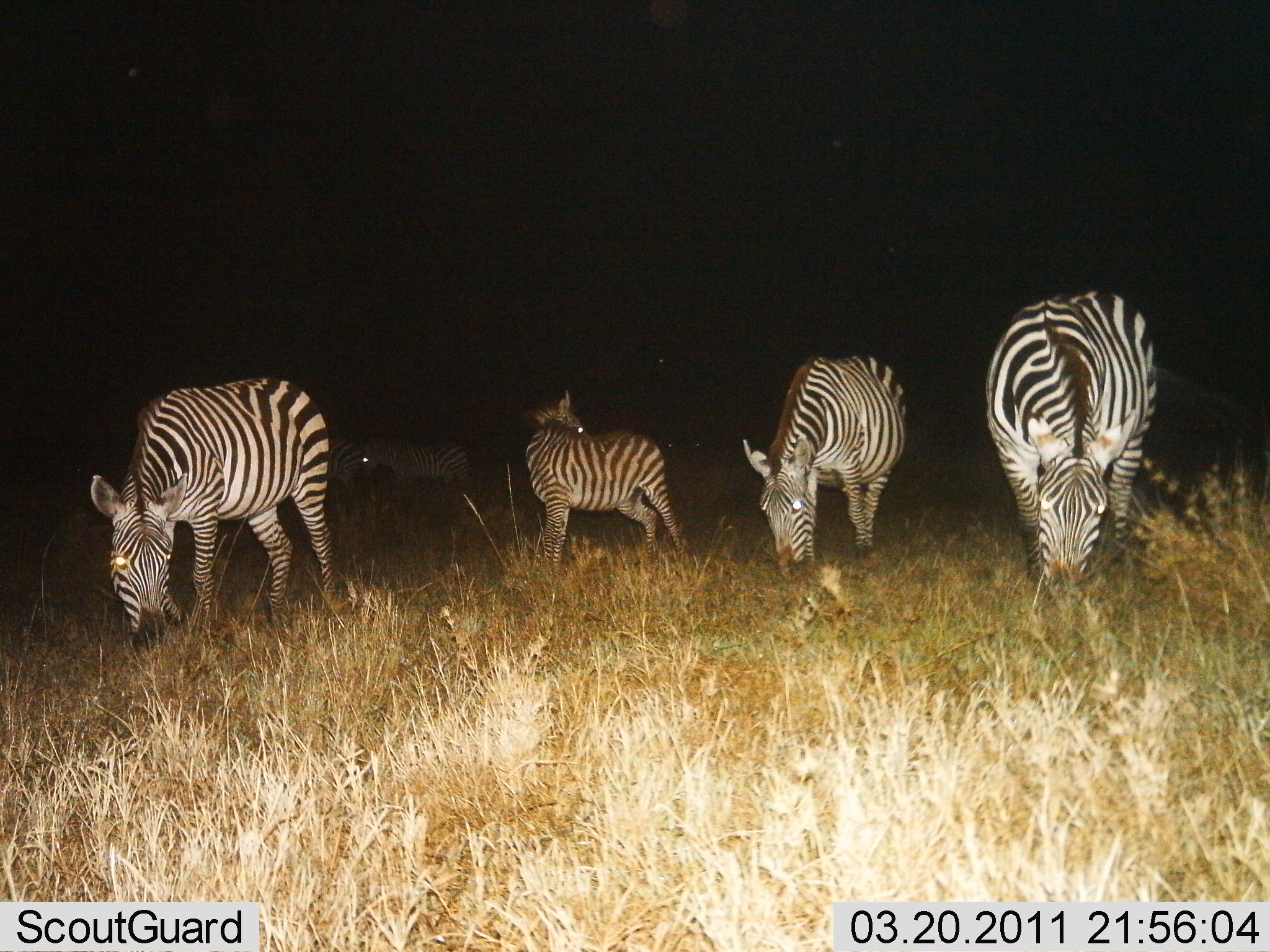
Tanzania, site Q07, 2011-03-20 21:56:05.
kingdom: Animalia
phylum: Chordata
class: Mammalia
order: Perissodactyla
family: Equidae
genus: Equus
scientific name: Equus quagga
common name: plains zebra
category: zebra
Zebra (plains zebra) (Equus quagga), count 6. Behavior (volunteer vote fractions): standing 70%, resting 0%, moving 30%, interacting 0%. Young present (vote fraction): 30%. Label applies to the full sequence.